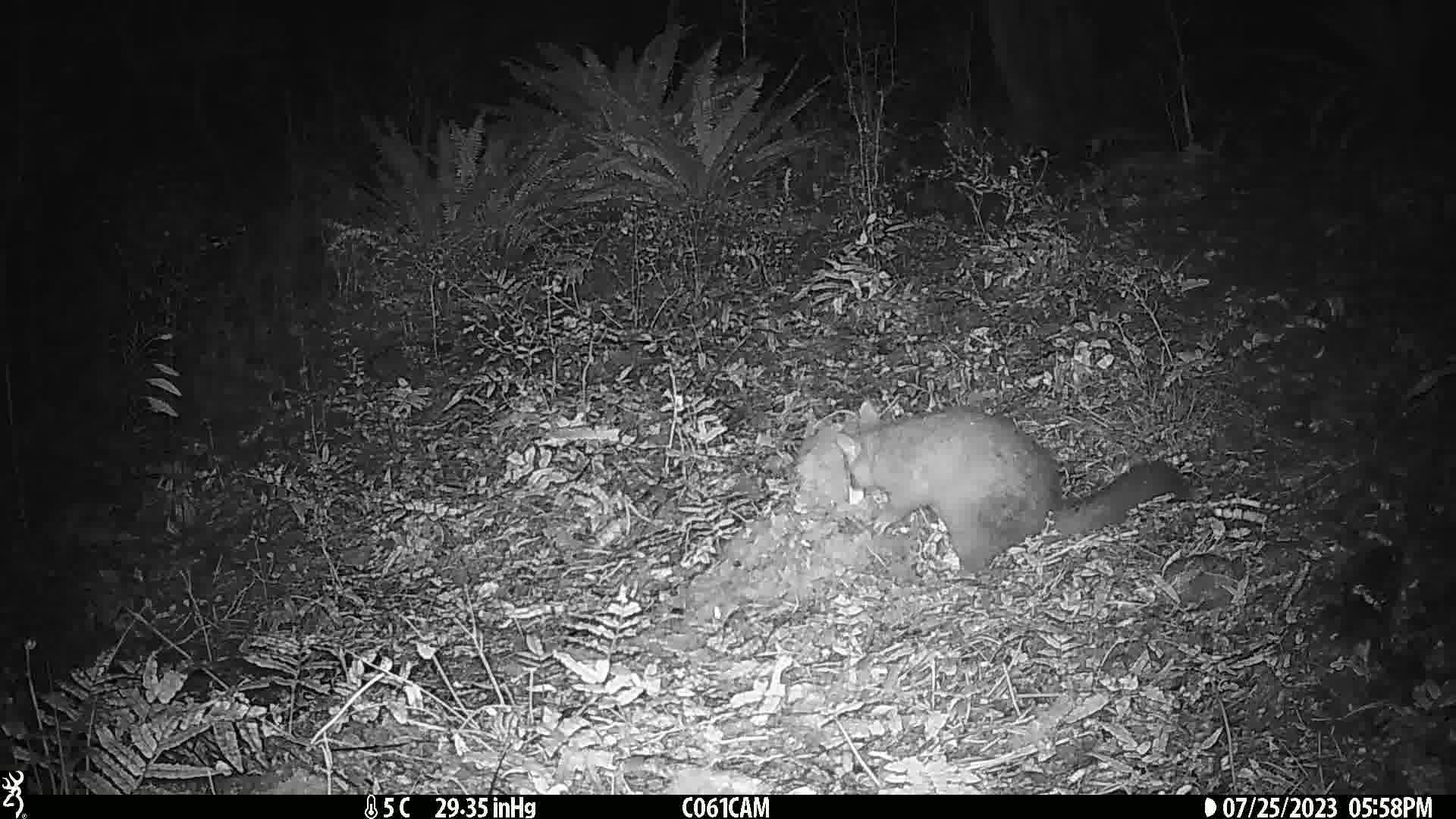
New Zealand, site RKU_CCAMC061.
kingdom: Animalia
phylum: Chordata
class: Mammalia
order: Diprotodontia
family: Phalangeridae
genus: Trichosurus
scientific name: Trichosurus vulpecula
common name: common brushtail possum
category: possum